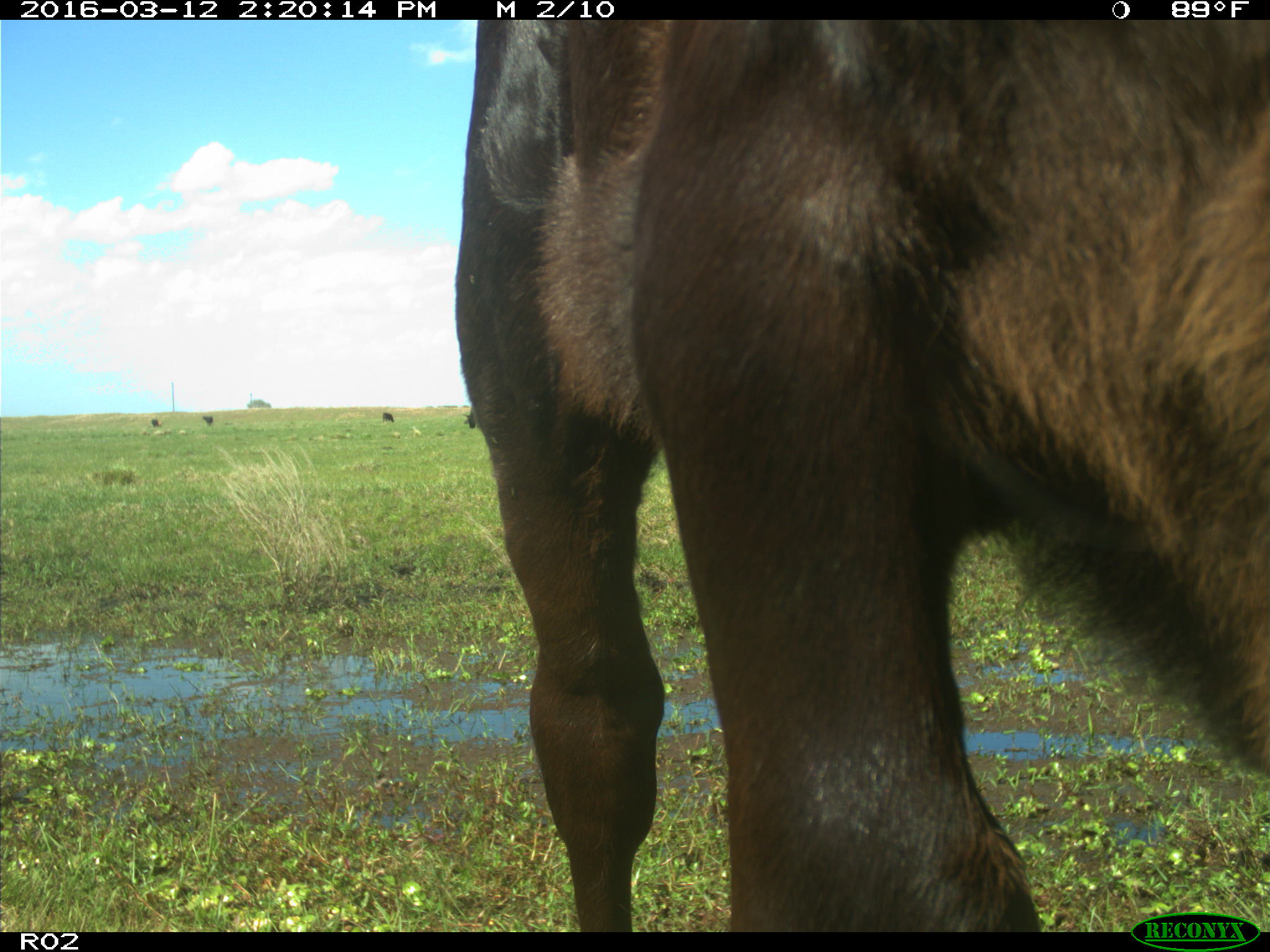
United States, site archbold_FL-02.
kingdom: Animalia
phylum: Chordata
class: Mammalia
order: Artiodactyla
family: Bovidae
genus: Bos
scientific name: Bos taurus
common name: domestic cow